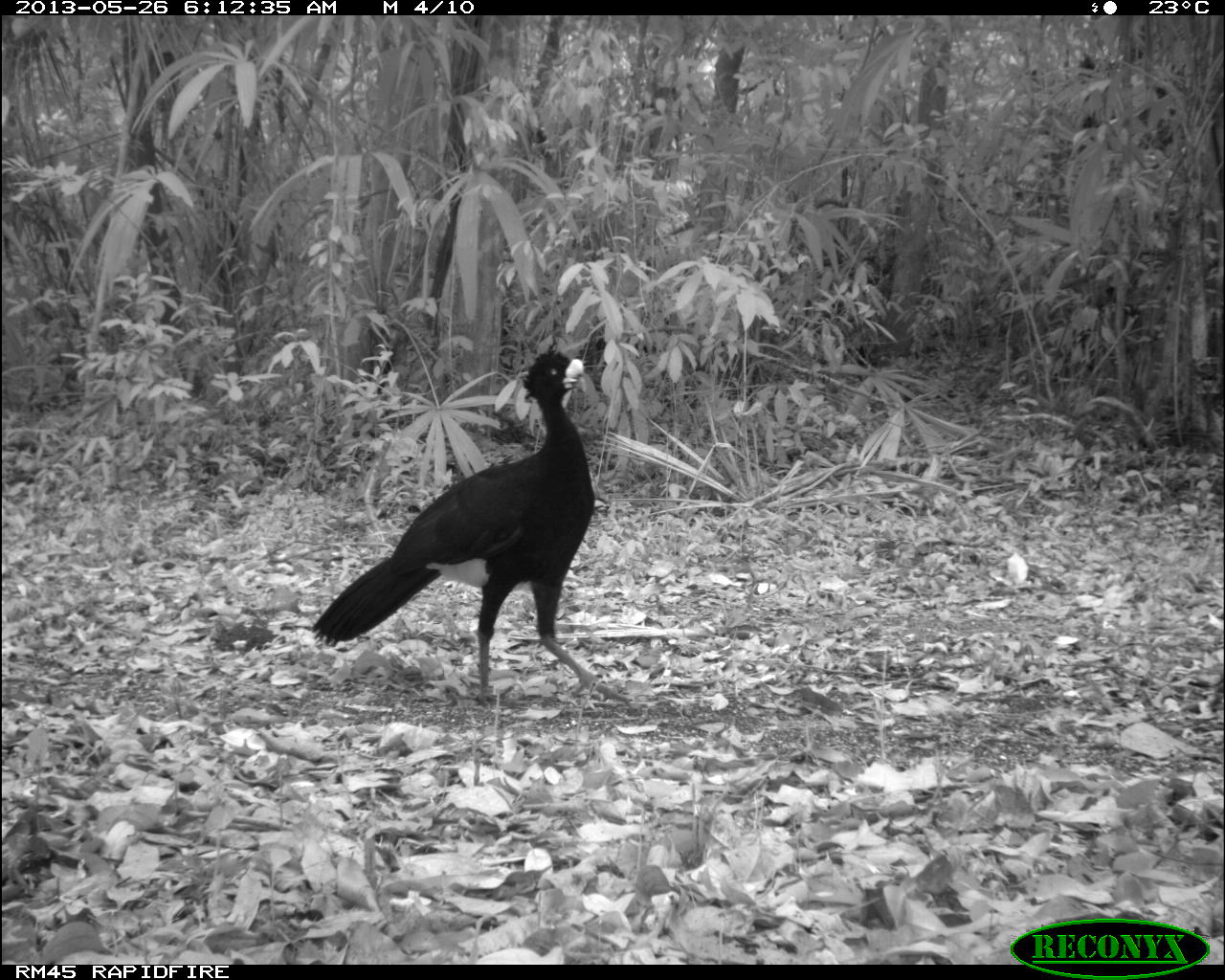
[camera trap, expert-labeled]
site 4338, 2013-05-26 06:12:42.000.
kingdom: Animalia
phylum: Chordata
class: Aves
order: Galliformes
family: Cracidae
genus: Crax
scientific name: Crax rubra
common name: great curassow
Crax rubra (great curassow), count 1, sex male.